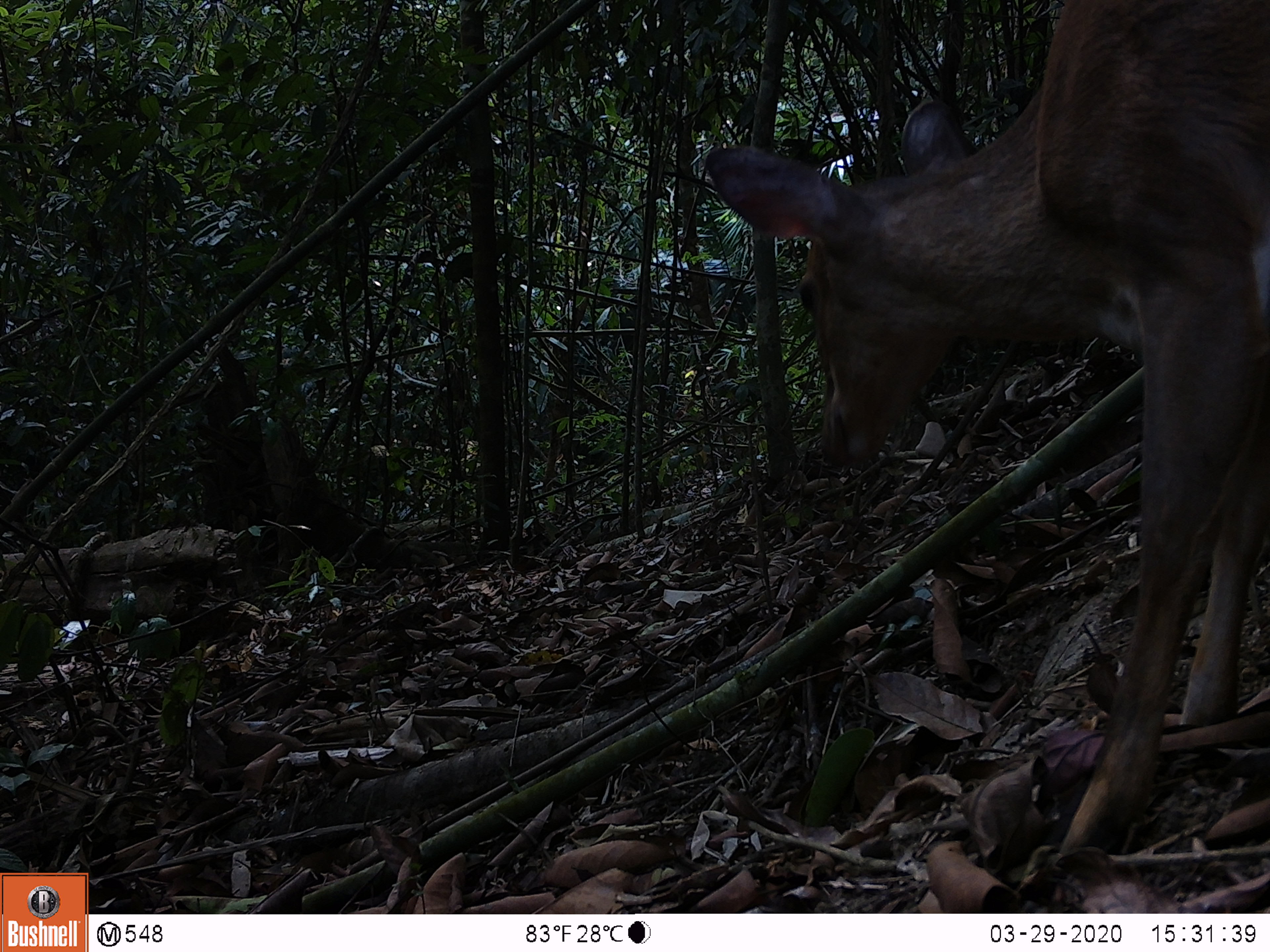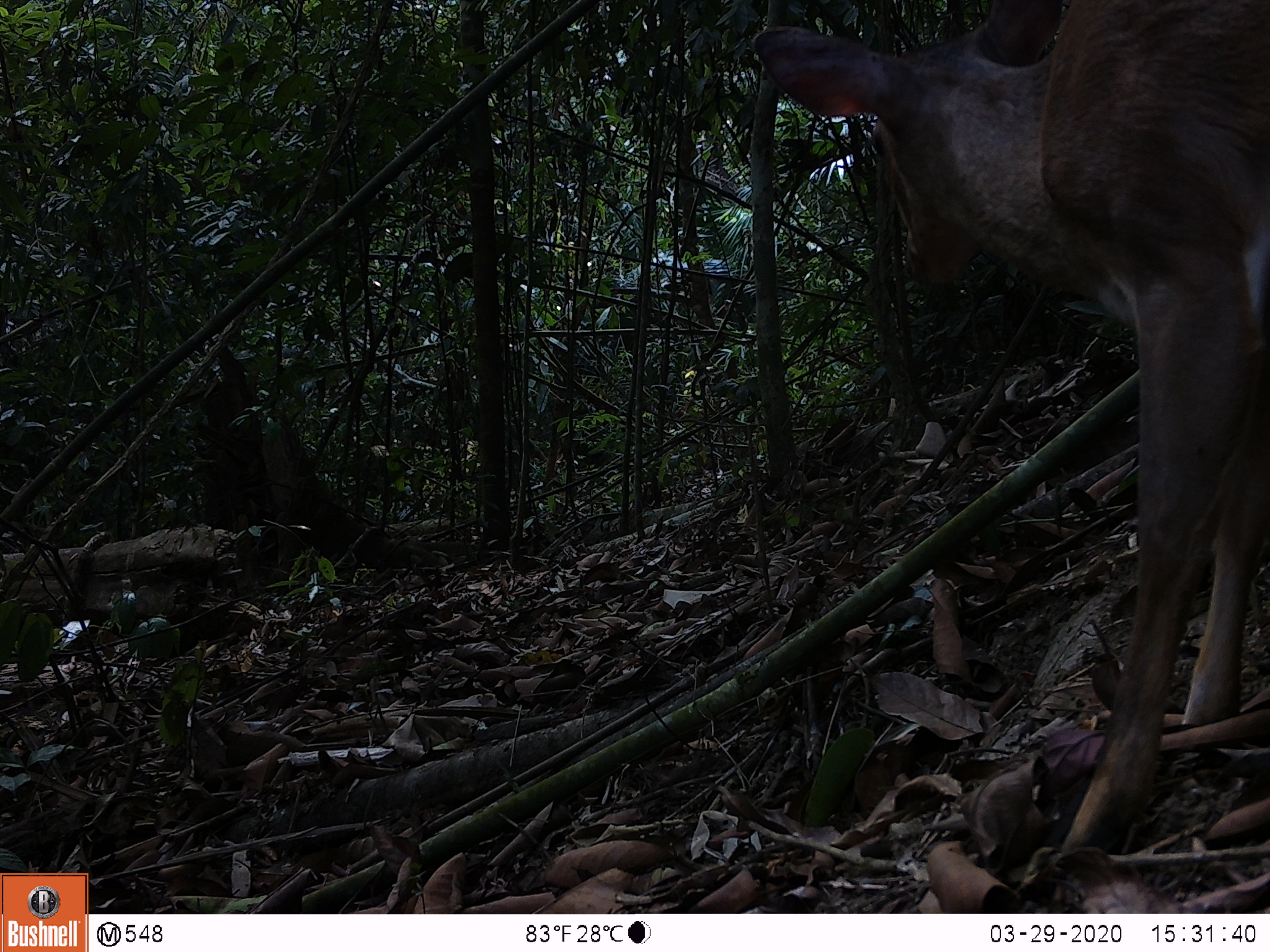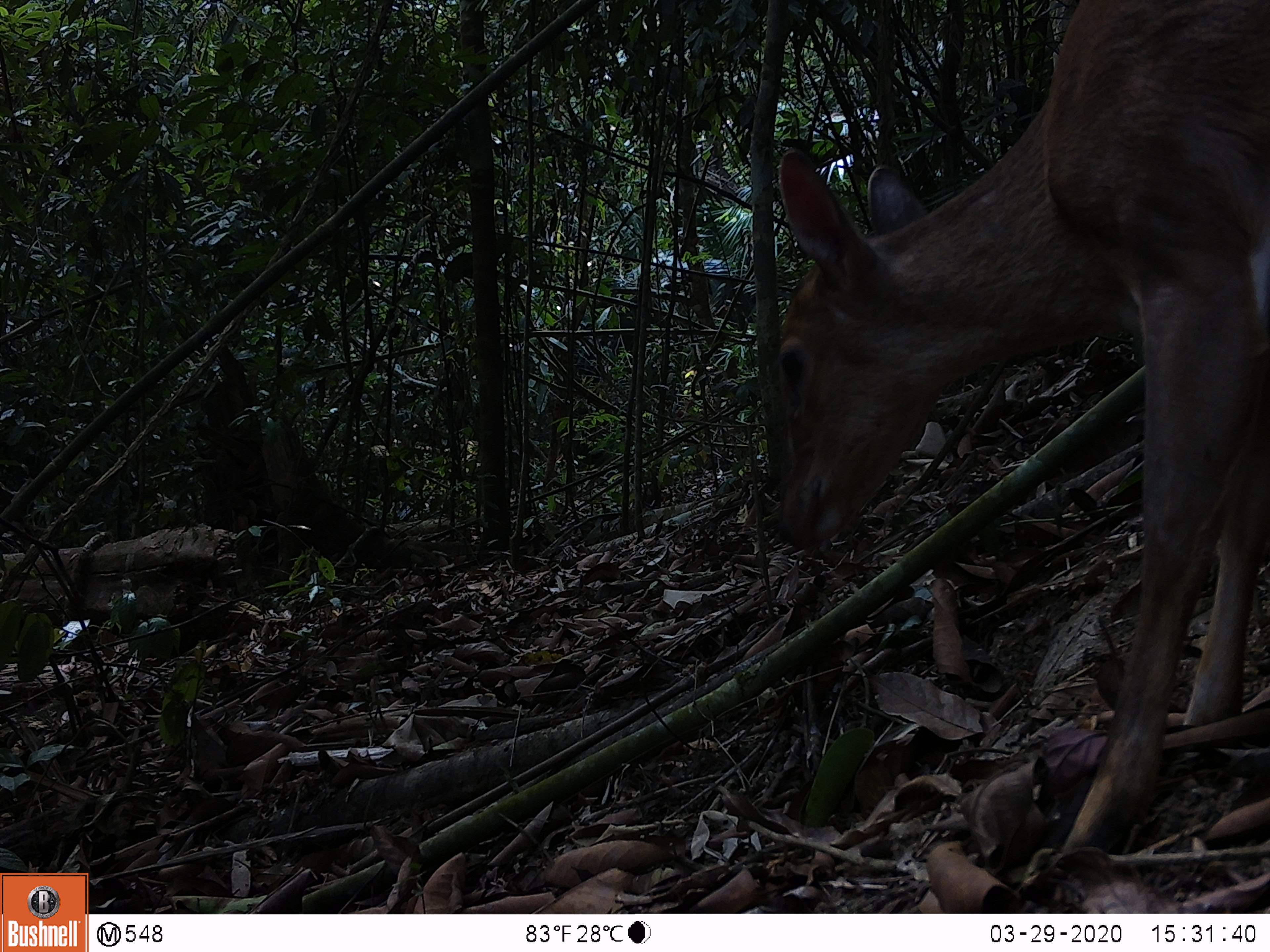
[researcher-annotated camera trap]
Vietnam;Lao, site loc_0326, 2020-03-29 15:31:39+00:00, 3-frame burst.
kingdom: Animalia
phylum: Chordata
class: Mammalia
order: Artiodactyla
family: Cervidae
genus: Muntiacus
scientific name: Muntiacus vuquangensis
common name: large-antlered muntjac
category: large antlered muntjac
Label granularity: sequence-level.